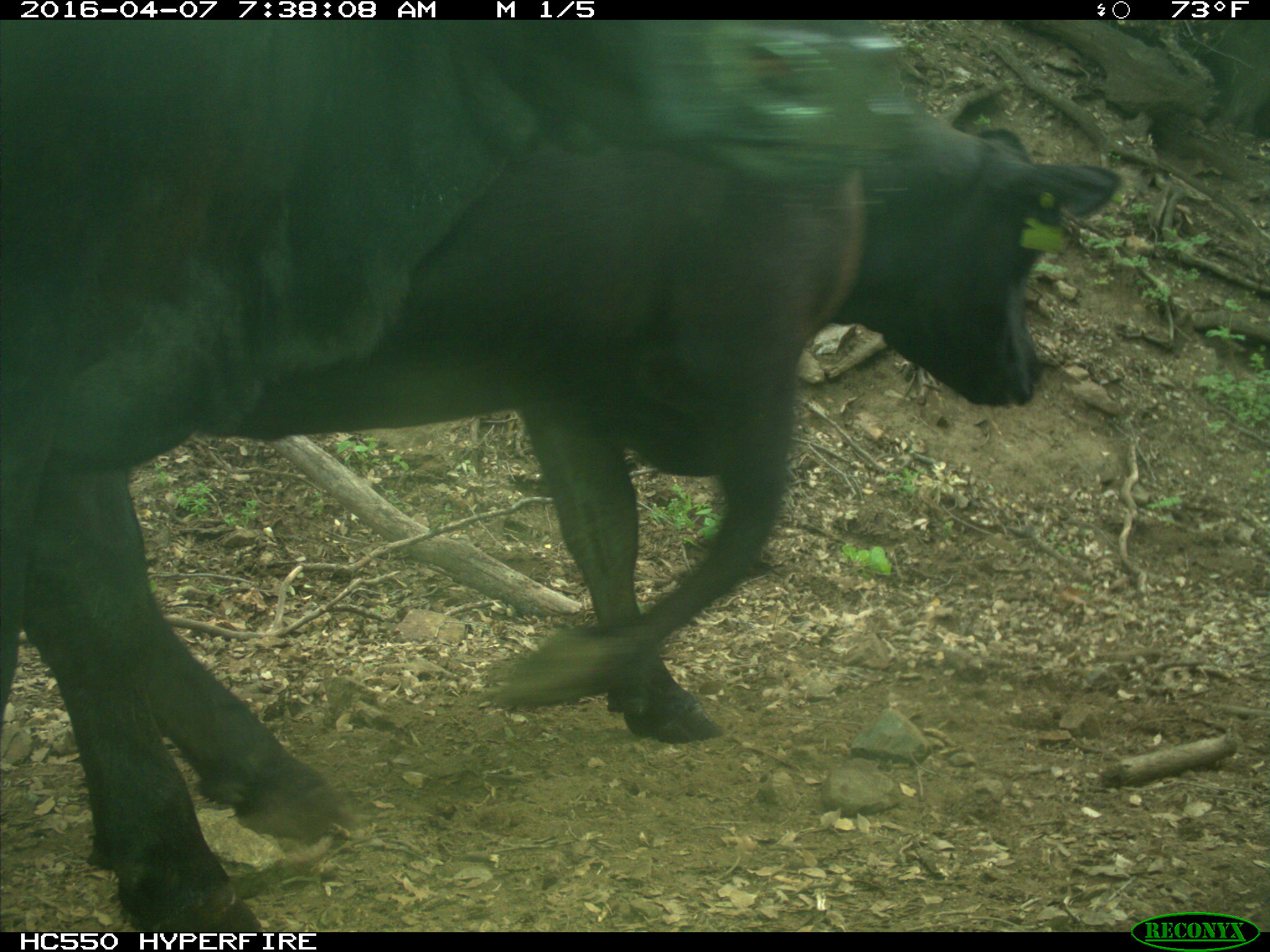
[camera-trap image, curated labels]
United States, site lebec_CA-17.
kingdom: Animalia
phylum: Chordata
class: Mammalia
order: Artiodactyla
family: Bovidae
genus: Bos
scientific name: Bos taurus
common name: domestic cow